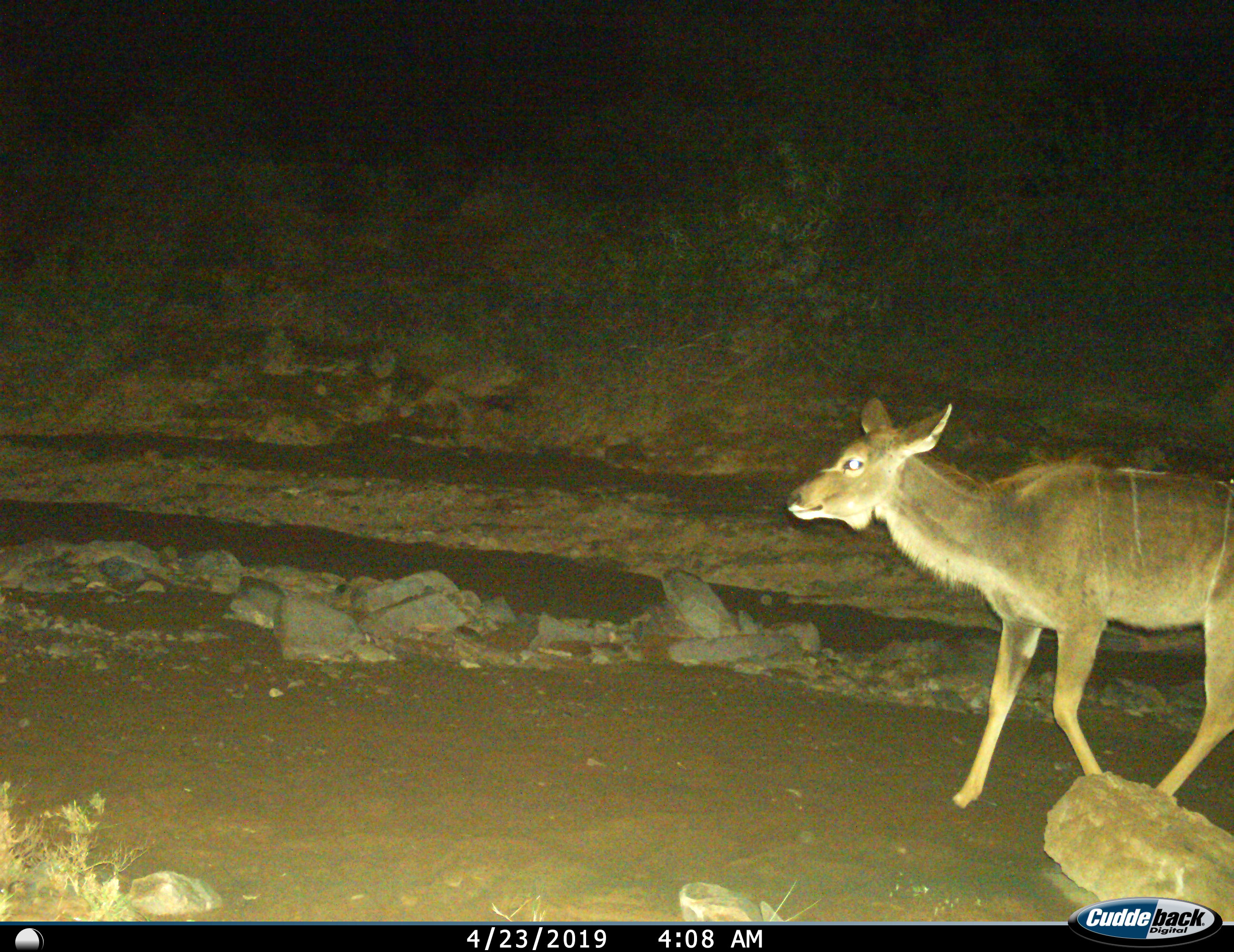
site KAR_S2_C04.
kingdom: Animalia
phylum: Chordata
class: Mammalia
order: Artiodactyla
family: Bovidae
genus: Tragelaphus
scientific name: Tragelaphus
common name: kudu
Kudu (Tragelaphus), count 1. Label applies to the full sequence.